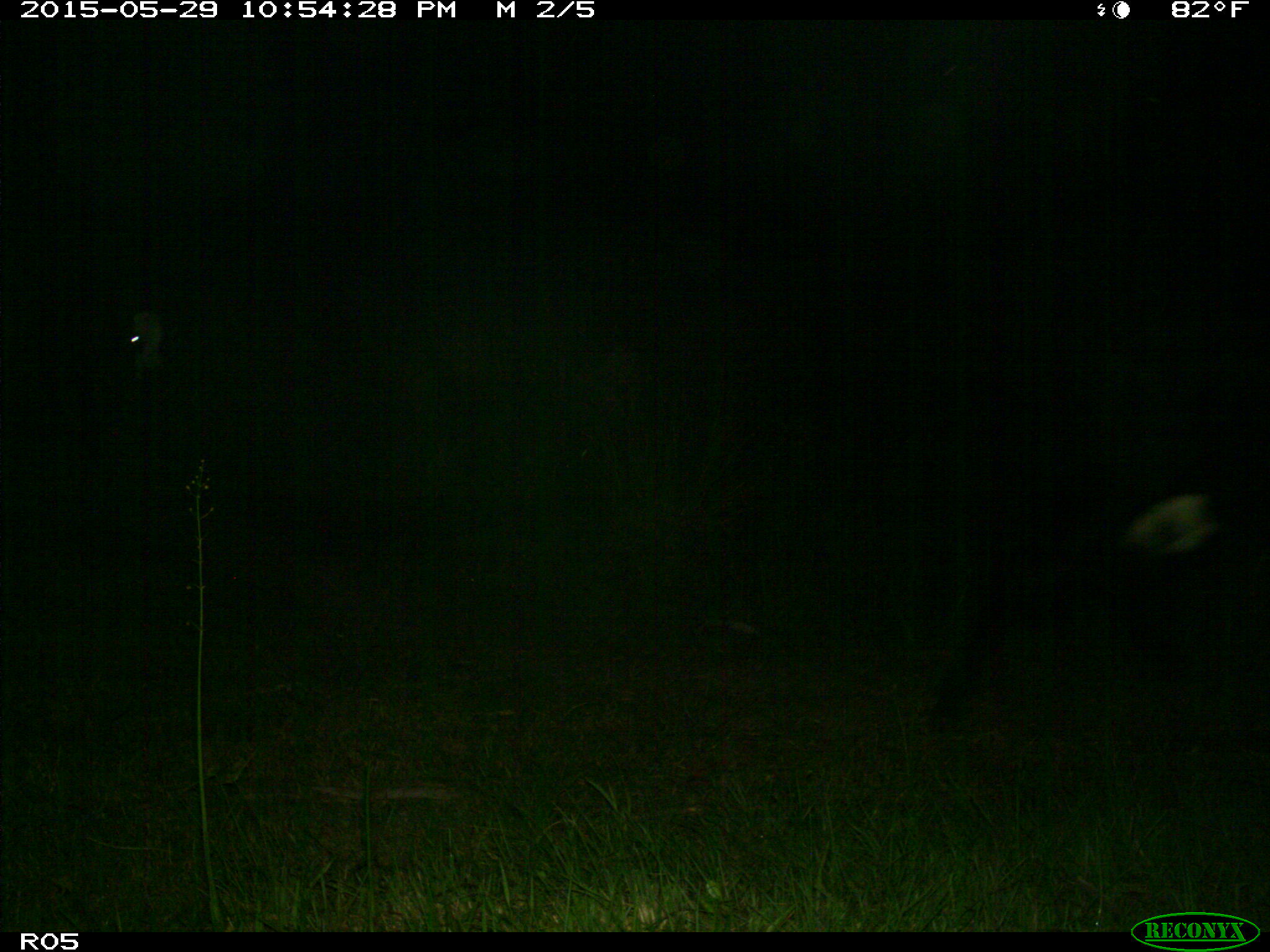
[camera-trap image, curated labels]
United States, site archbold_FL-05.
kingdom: Animalia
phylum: Chordata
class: Mammalia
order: Artiodactyla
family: Bovidae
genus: Bos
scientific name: Bos taurus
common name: domestic cow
Bos taurus (domestic cow).